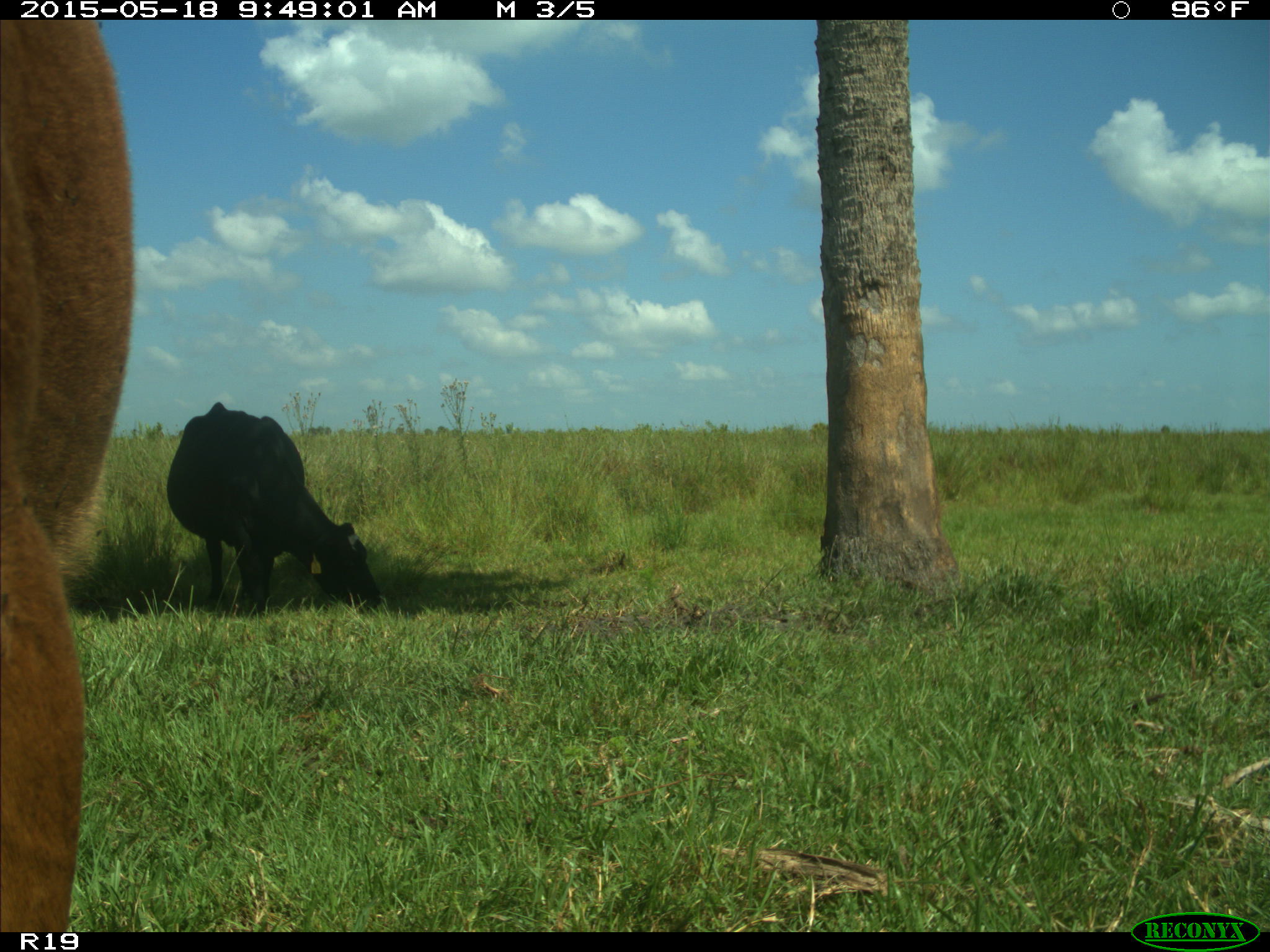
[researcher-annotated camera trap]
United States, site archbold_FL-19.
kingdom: Animalia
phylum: Chordata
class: Mammalia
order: Artiodactyla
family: Bovidae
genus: Bos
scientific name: Bos taurus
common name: domestic cow